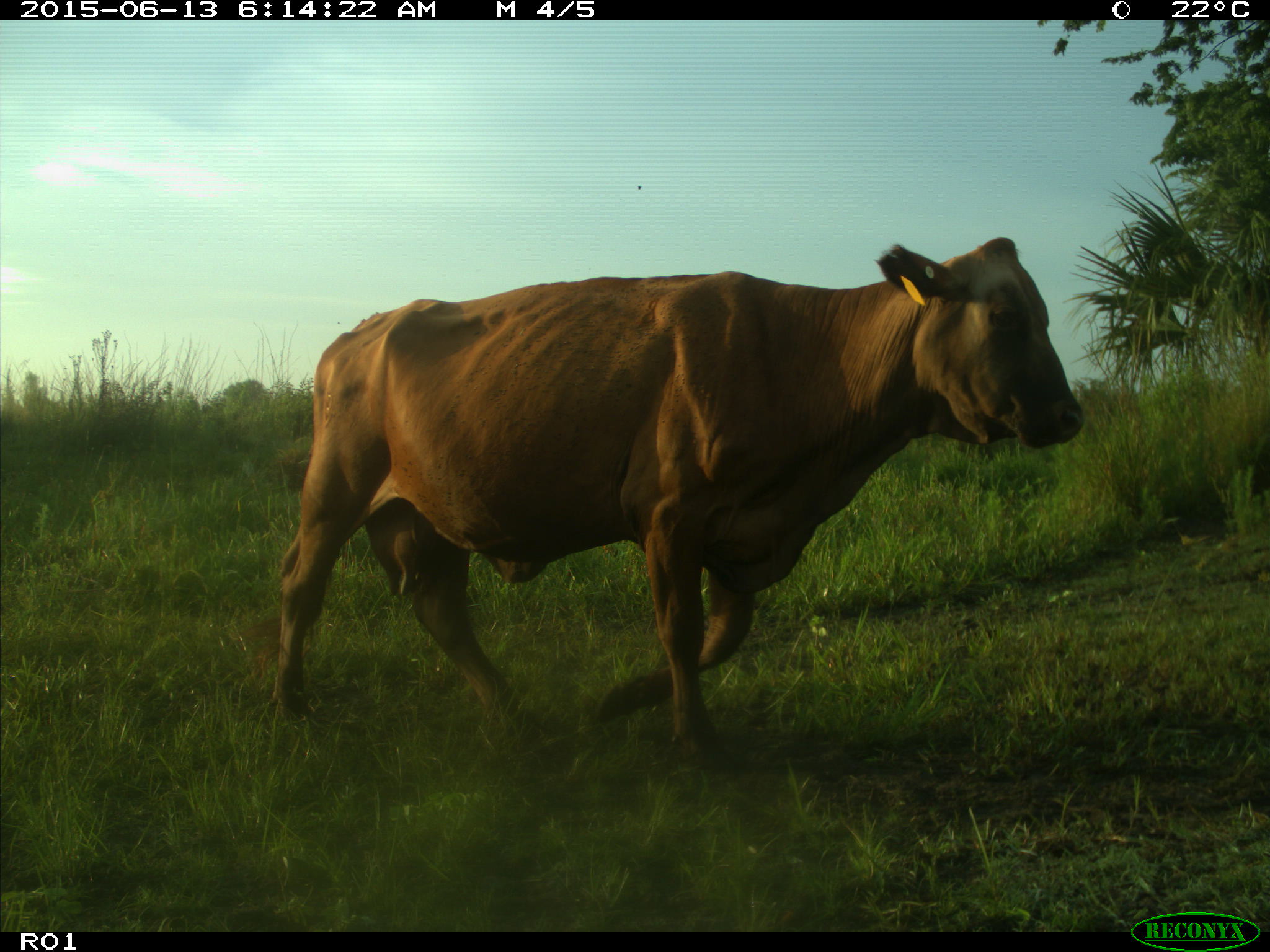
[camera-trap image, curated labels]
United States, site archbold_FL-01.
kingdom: Animalia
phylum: Chordata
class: Mammalia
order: Artiodactyla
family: Bovidae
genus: Bos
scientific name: Bos taurus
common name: domestic cow